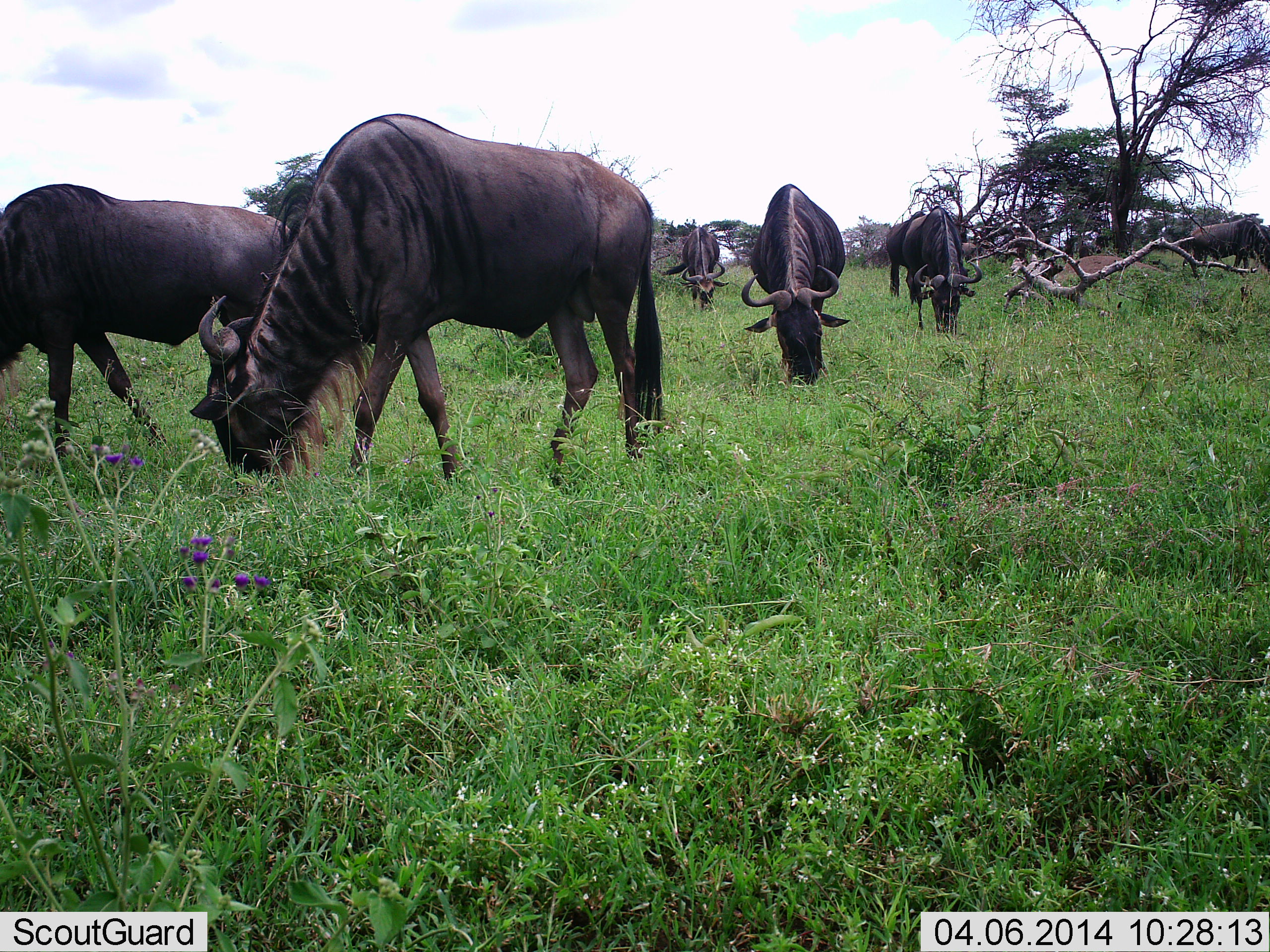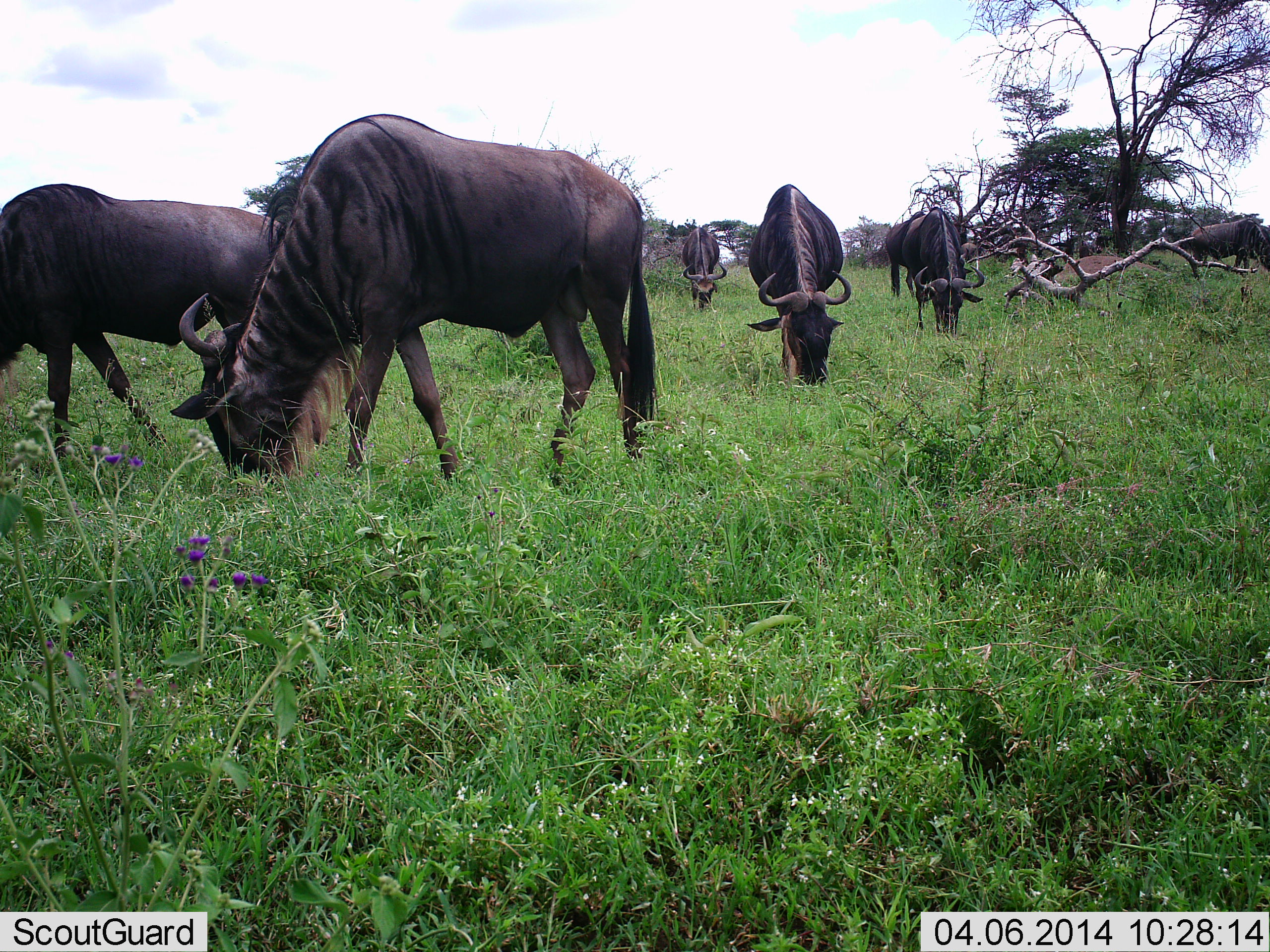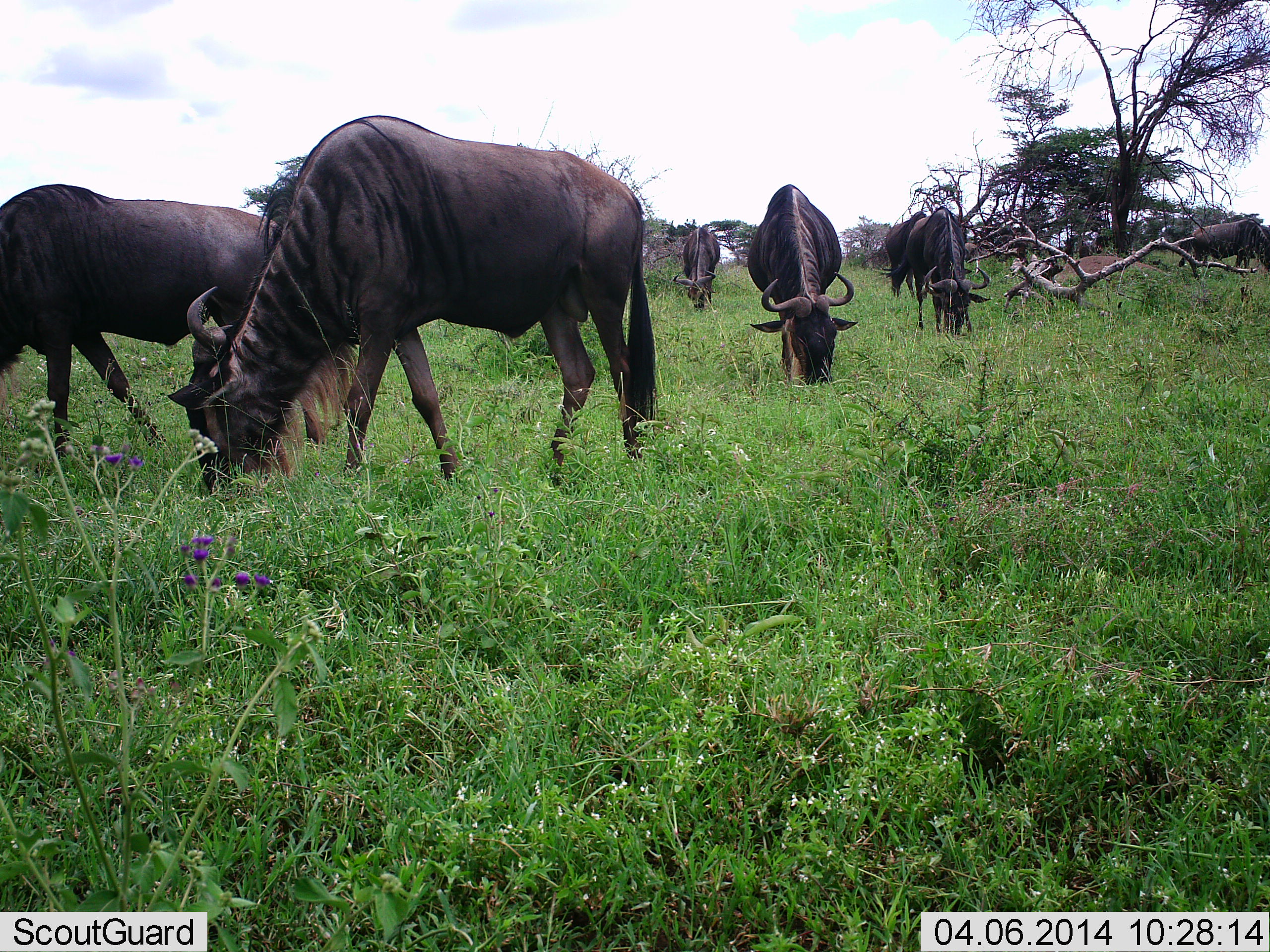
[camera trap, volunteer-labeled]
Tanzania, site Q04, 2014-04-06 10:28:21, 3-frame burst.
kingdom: Animalia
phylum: Chordata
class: Mammalia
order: Artiodactyla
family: Bovidae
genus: Connochaetes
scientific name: Connochaetes taurinus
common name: blue wildebeest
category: wildebeest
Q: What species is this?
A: Wildebeest (blue wildebeest) (Connochaetes taurinus).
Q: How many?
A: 7.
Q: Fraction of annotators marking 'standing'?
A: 30%.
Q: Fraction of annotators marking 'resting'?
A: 10%.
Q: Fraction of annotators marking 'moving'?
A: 10%.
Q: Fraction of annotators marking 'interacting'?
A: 0%.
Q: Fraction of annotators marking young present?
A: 0%.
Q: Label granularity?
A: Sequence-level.